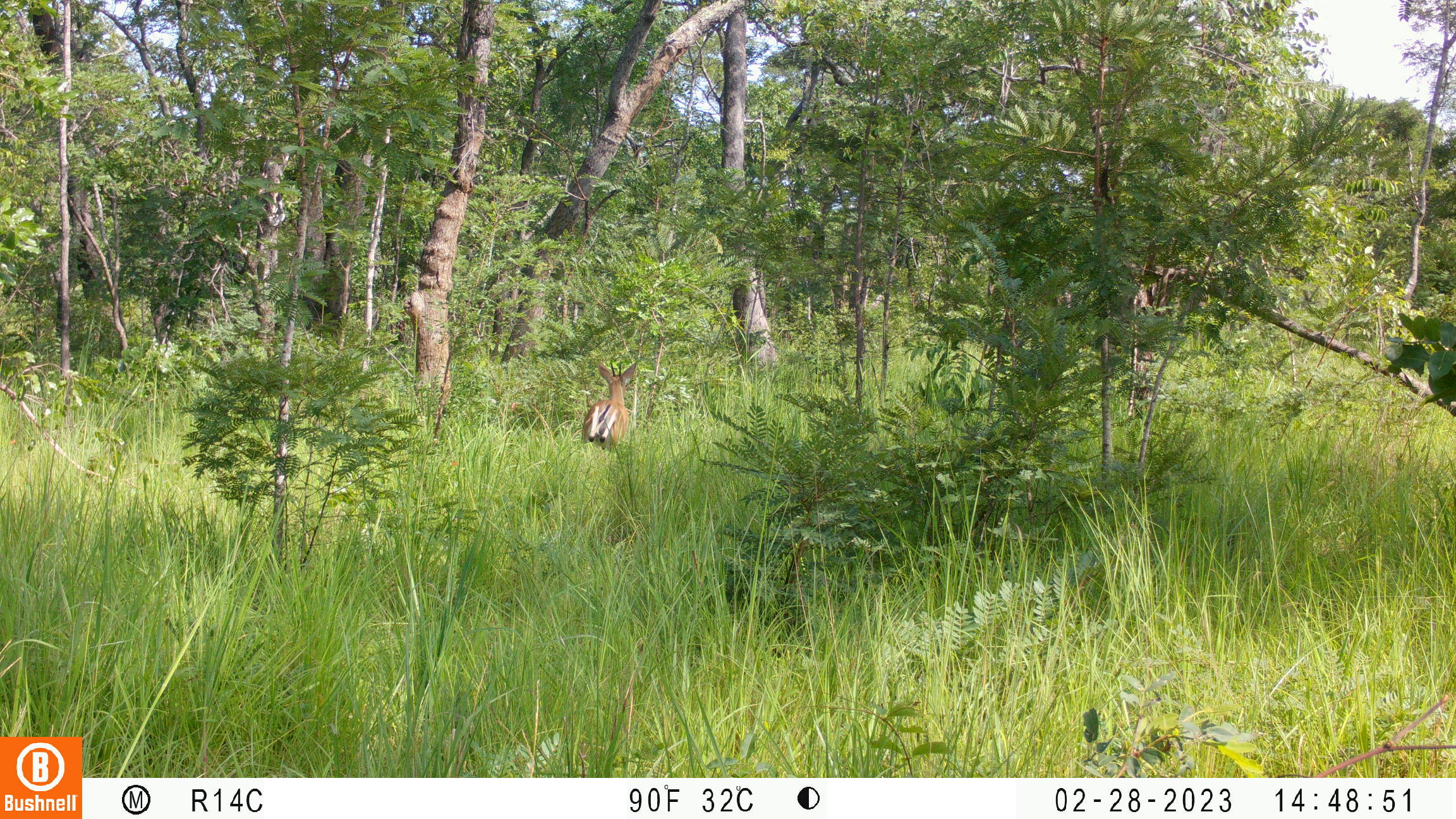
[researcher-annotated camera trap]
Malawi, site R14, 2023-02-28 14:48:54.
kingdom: Animalia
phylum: Chordata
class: Mammalia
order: Artiodactyla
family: Bovidae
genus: Sylvicapra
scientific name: Sylvicapra grimmia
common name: common duiker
Common duiker (Sylvicapra grimmia), count 1.